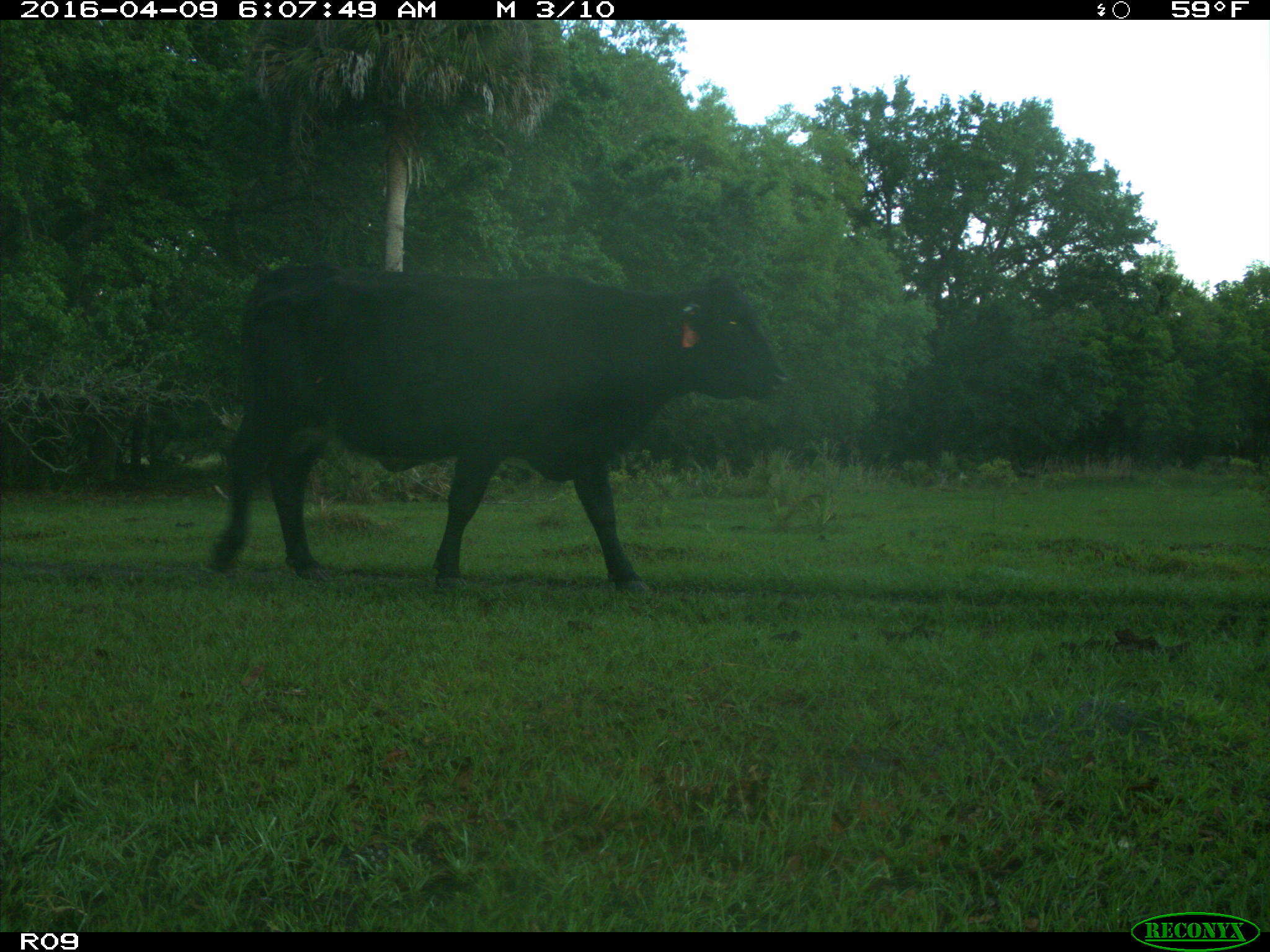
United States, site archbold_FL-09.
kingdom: Animalia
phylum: Chordata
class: Mammalia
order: Artiodactyla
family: Bovidae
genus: Bos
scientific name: Bos taurus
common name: domestic cow